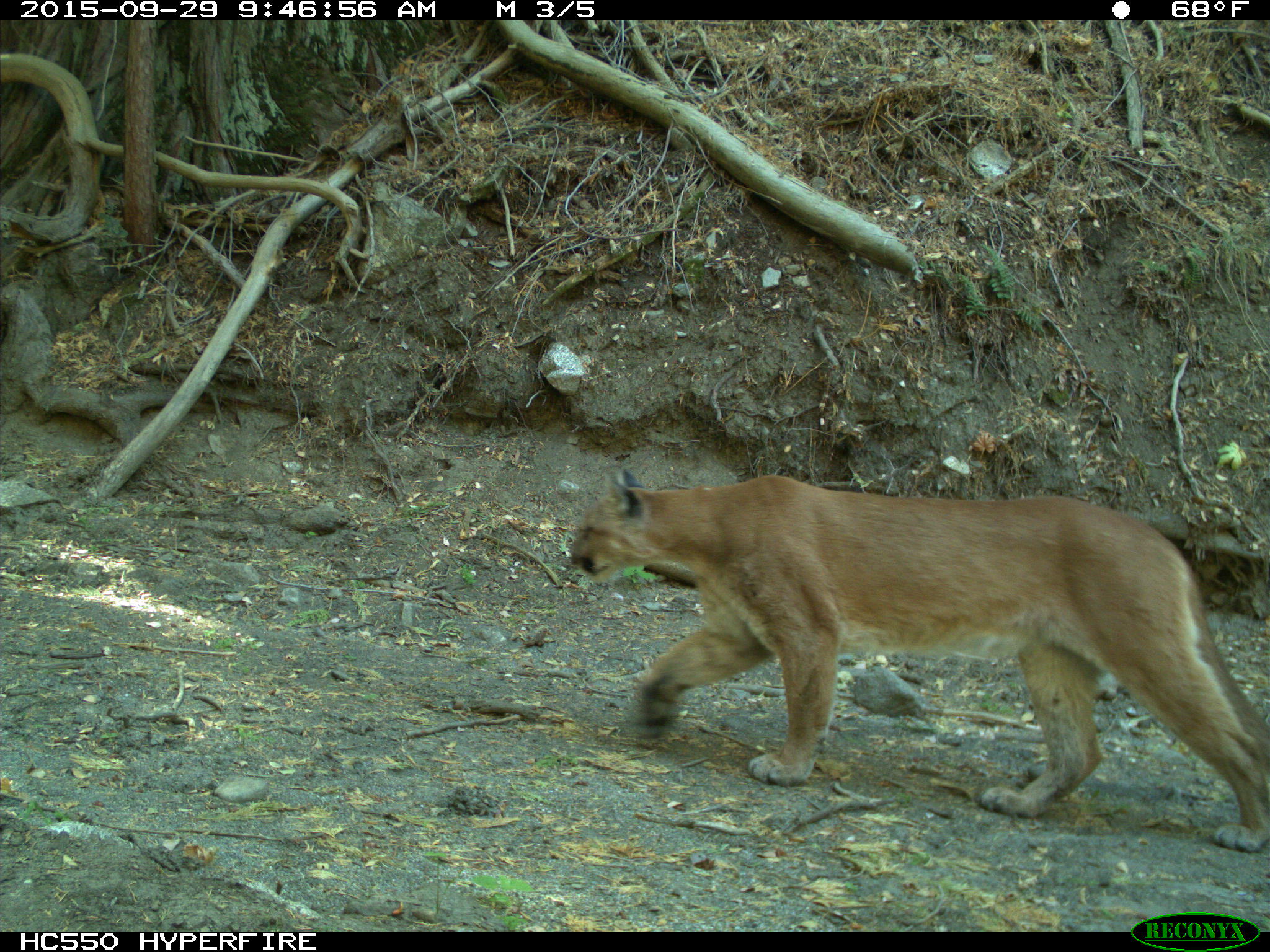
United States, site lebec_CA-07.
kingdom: Animalia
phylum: Chordata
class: Mammalia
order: Carnivora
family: Felidae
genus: Puma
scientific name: Puma concolor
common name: mountain lion